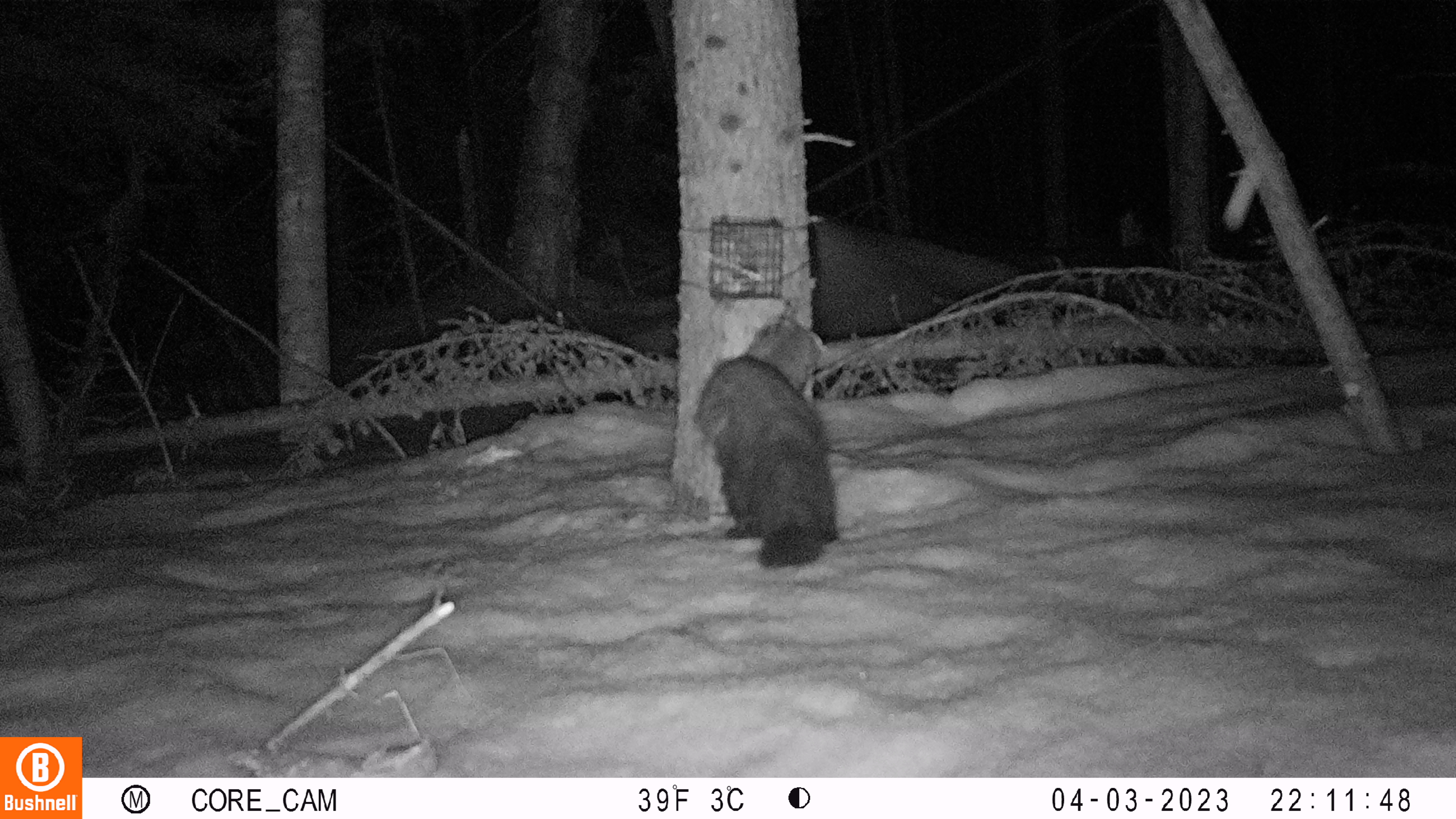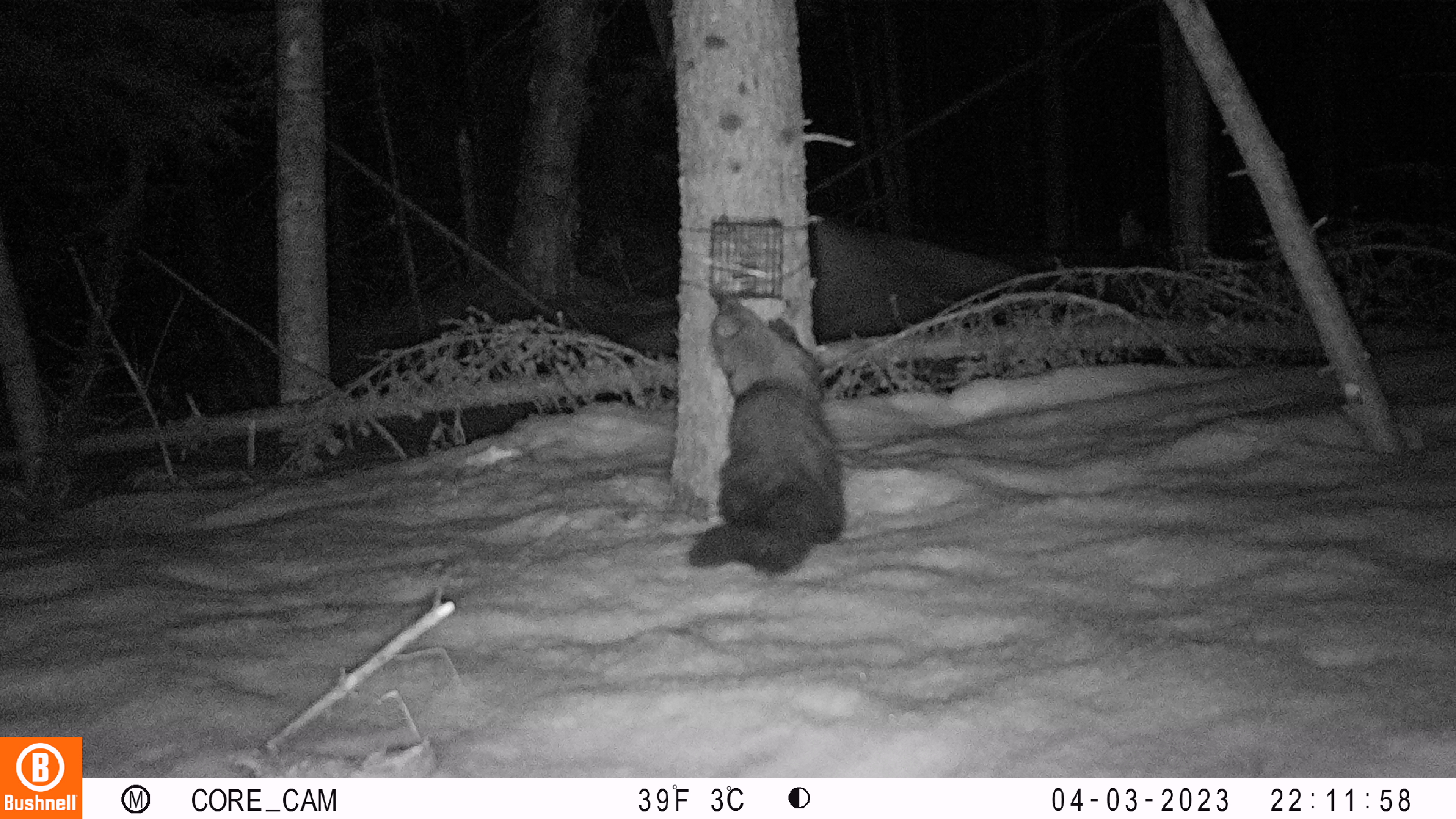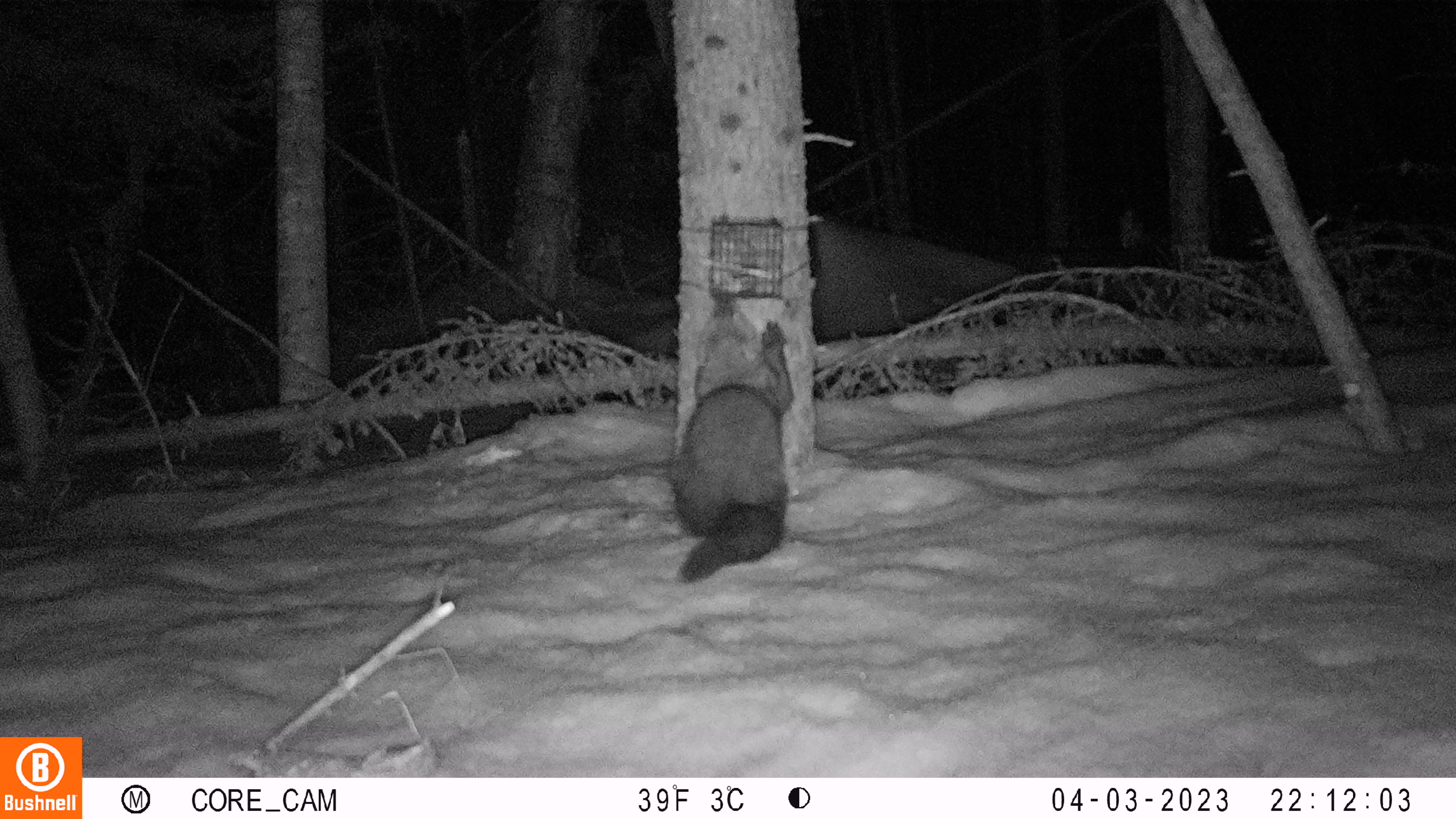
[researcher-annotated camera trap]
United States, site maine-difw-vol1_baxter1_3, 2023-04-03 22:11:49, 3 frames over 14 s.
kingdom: Animalia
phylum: Chordata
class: Mammalia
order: Carnivora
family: Mustelidae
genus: Pekania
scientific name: Pekania pennanti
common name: fisher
Fisher (Pekania pennanti).